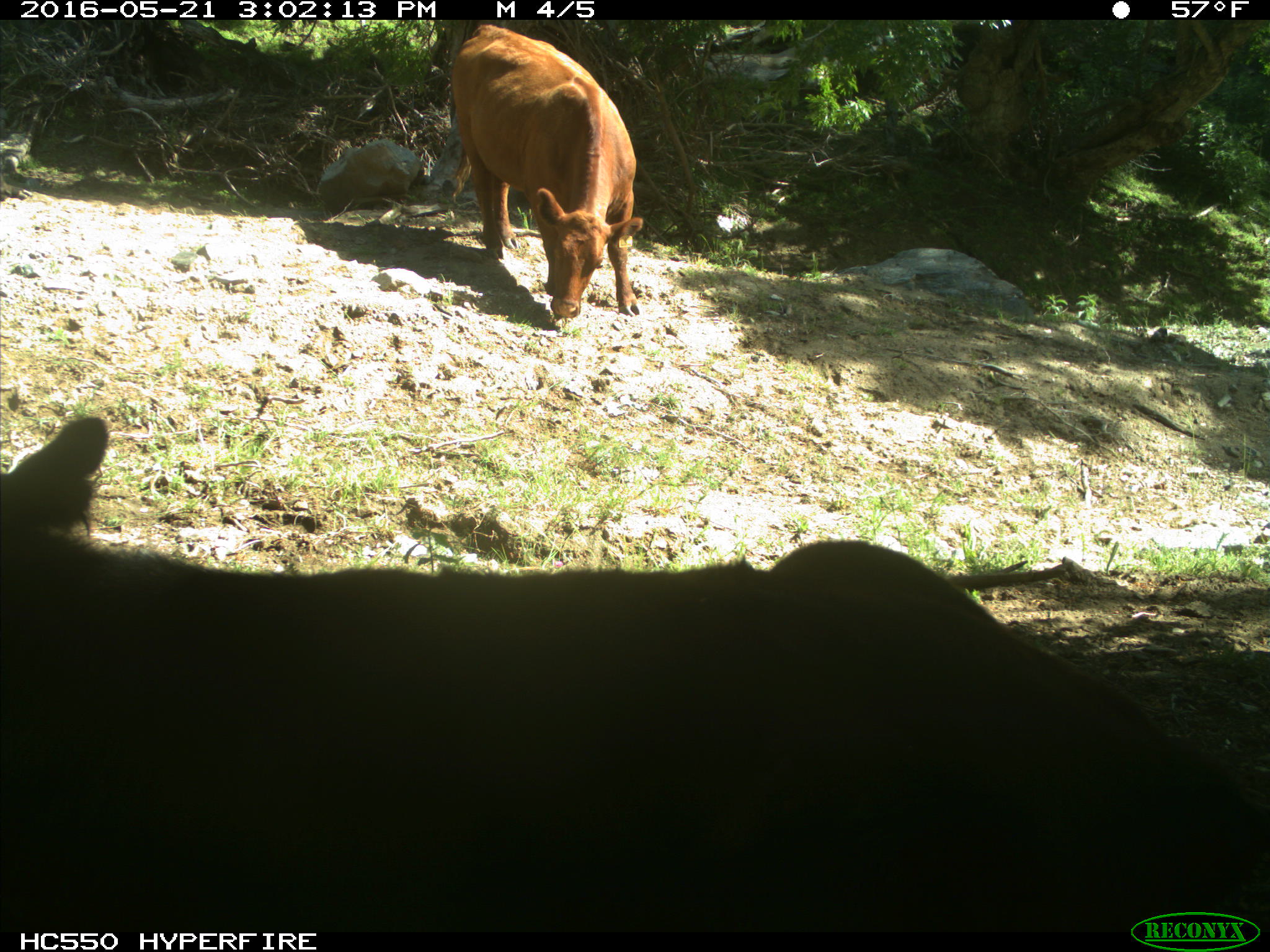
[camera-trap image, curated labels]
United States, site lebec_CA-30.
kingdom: Animalia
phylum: Chordata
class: Mammalia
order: Artiodactyla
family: Bovidae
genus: Bos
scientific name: Bos taurus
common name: domestic cow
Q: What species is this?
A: Bos taurus (domestic cow).